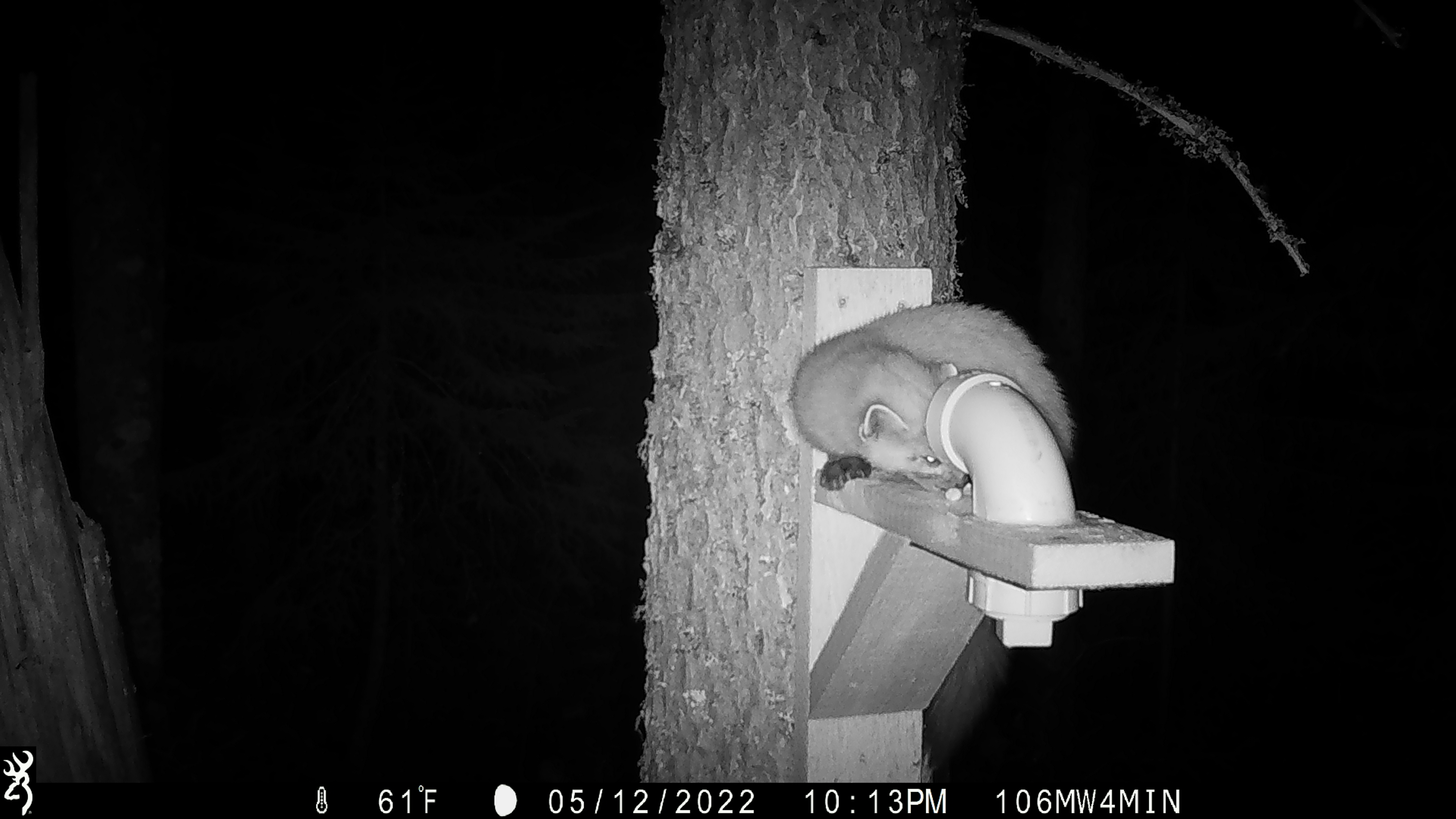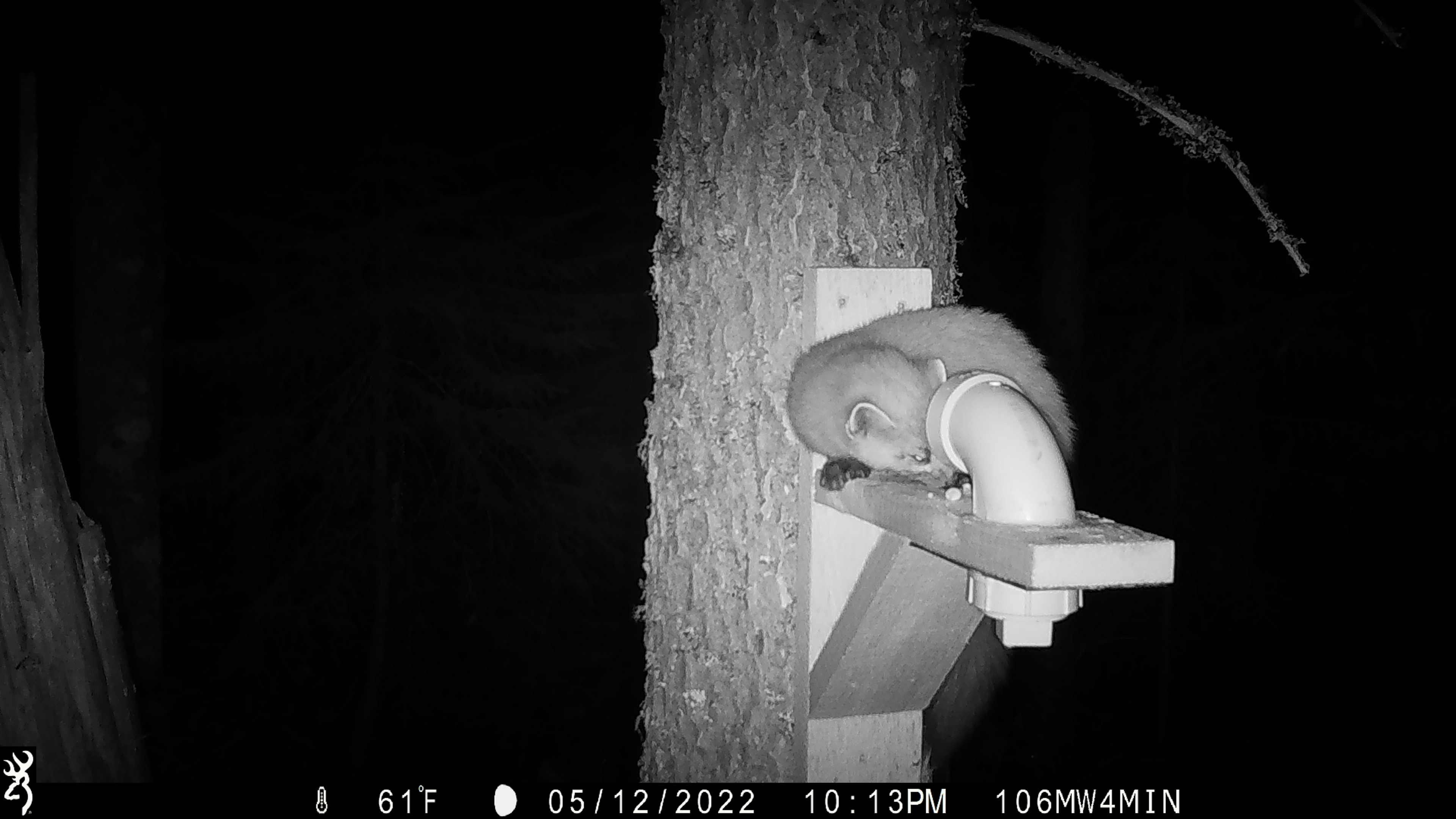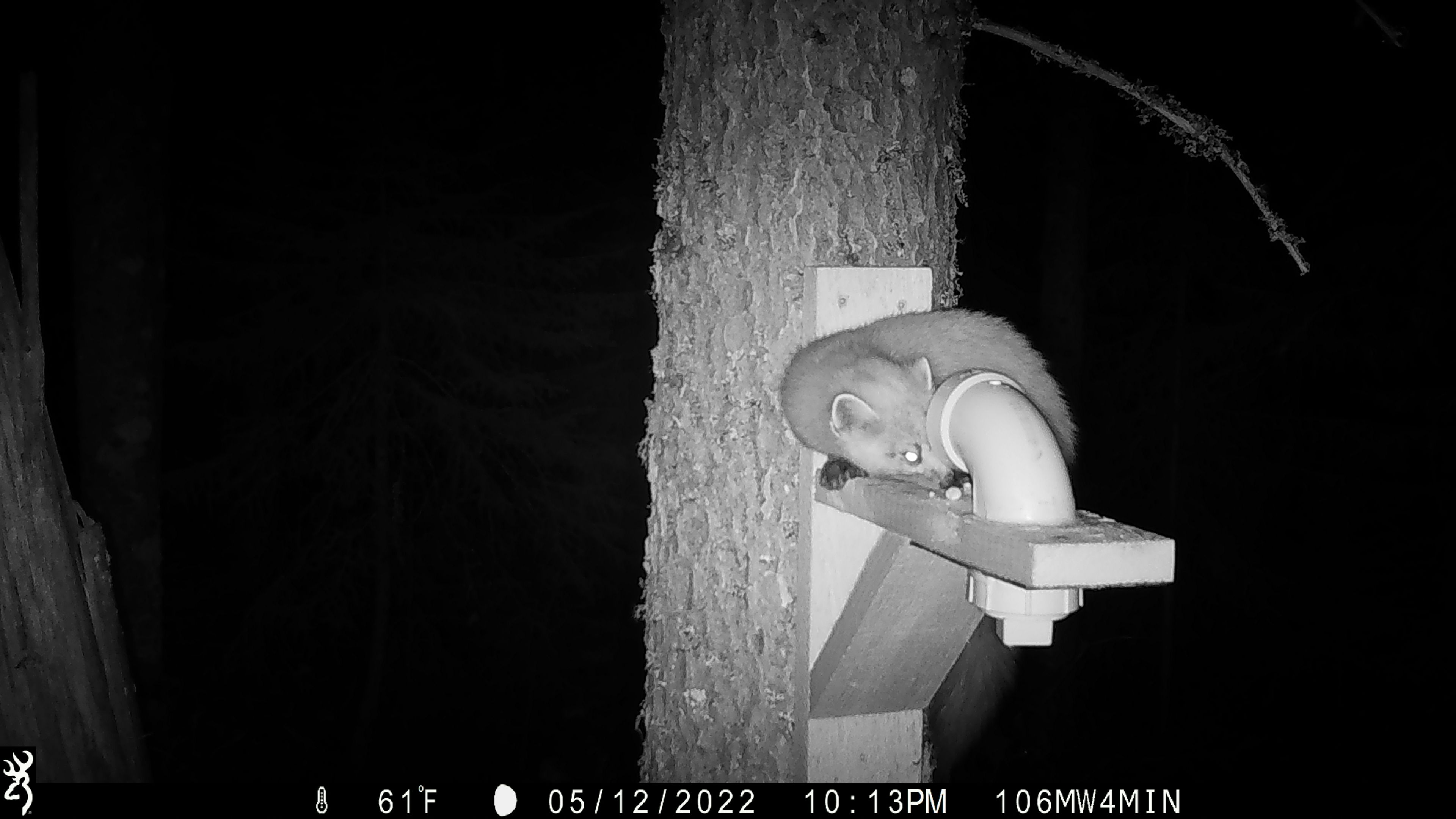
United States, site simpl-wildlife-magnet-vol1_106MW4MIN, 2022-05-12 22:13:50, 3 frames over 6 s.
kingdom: Animalia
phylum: Chordata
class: Mammalia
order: Carnivora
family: Mustelidae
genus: Martes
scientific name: Martes americana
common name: american marten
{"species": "american marten (Martes americana)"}